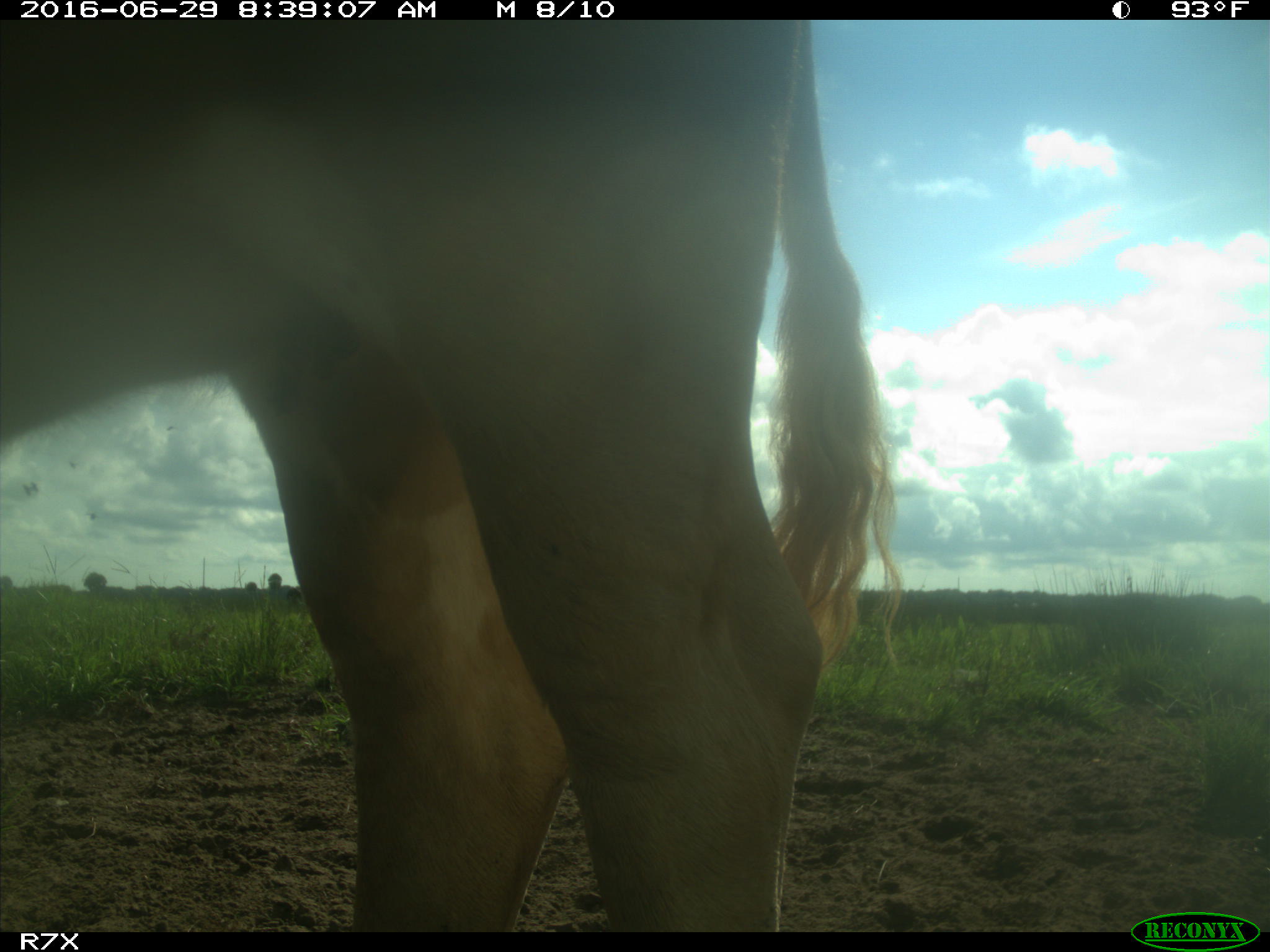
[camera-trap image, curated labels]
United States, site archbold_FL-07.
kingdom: Animalia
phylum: Chordata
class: Mammalia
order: Artiodactyla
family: Bovidae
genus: Bos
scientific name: Bos taurus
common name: domestic cow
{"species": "Bos taurus (domestic cow)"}